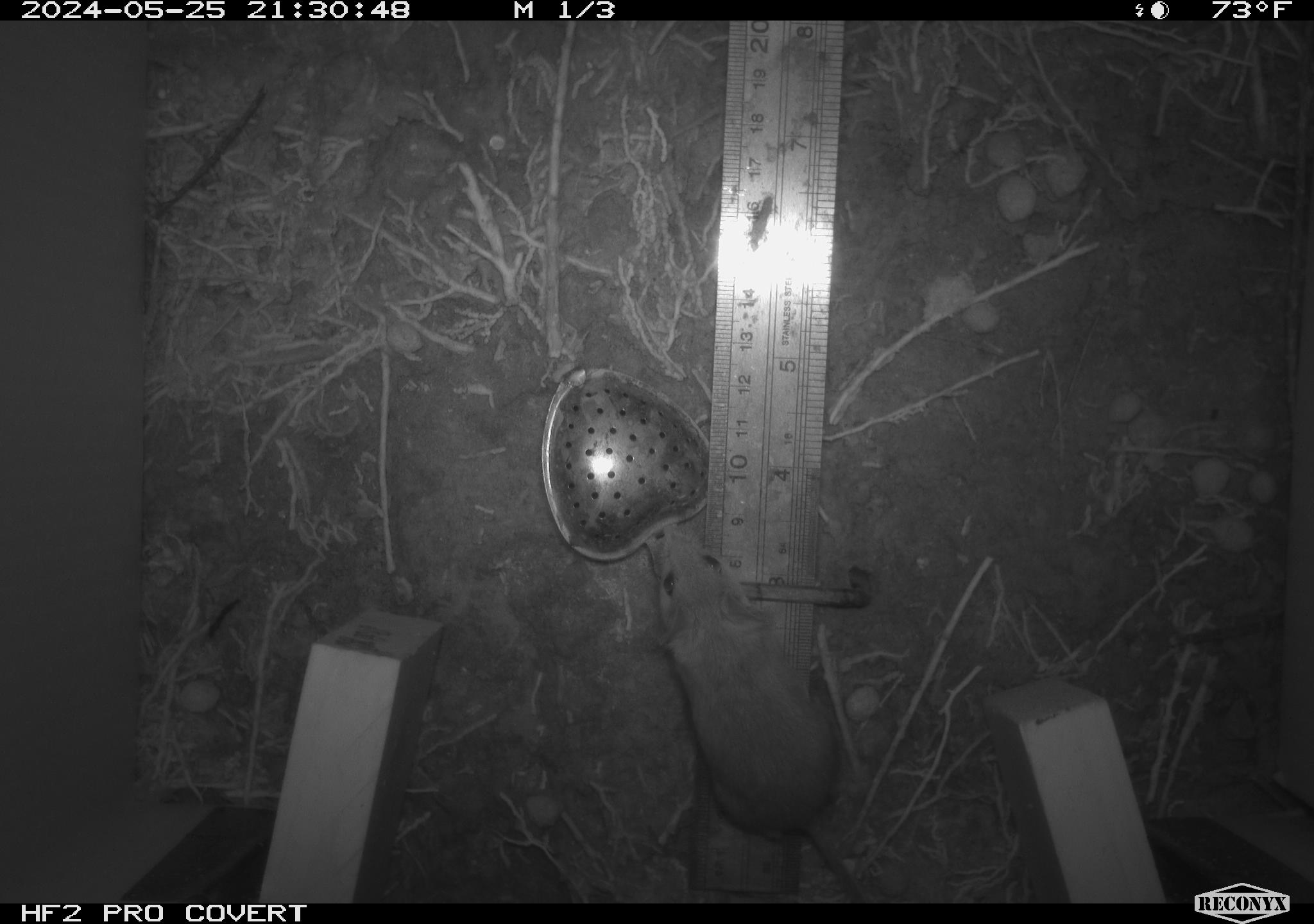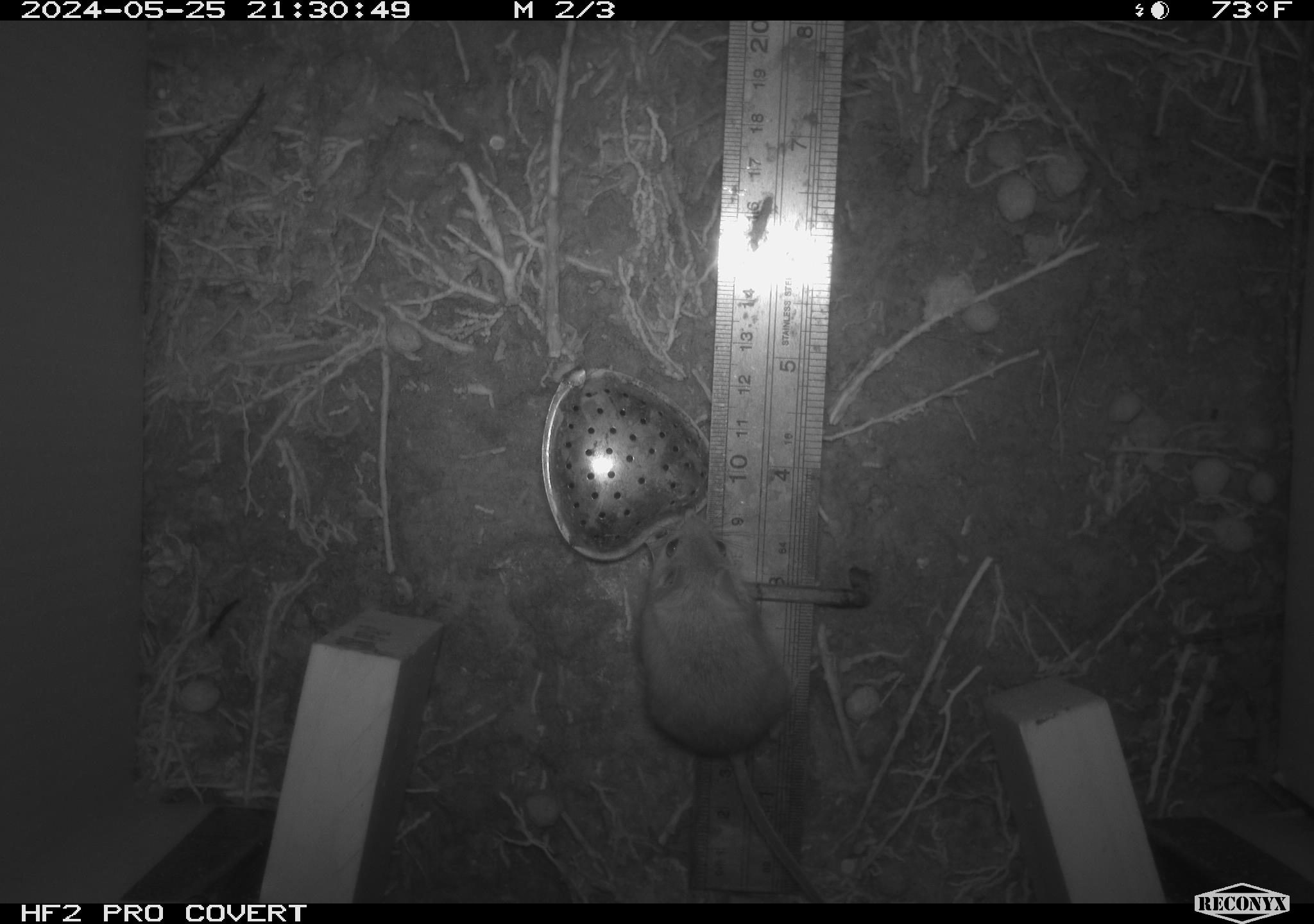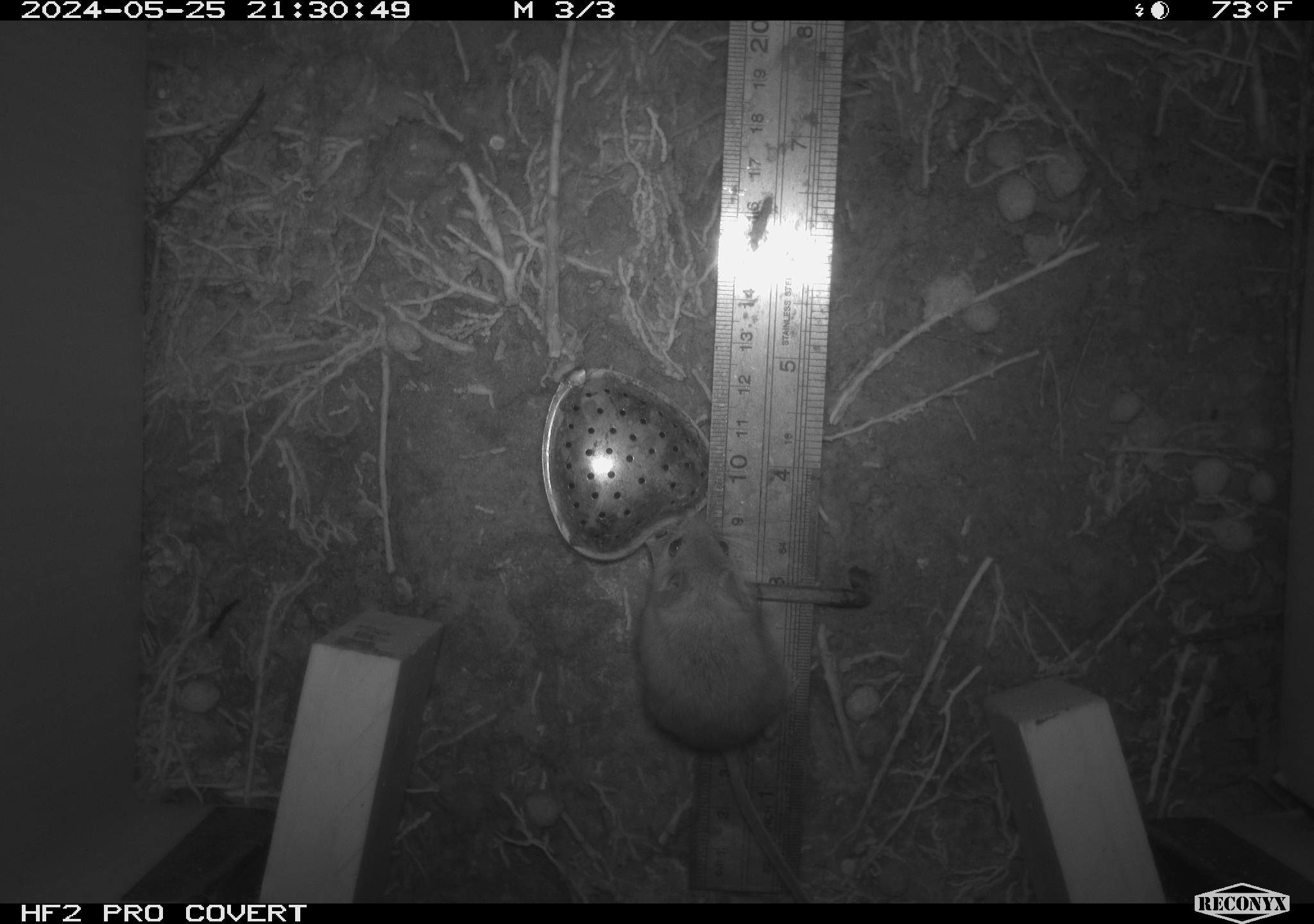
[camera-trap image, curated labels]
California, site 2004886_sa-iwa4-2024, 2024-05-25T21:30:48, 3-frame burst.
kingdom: Animalia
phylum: Chordata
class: Mammalia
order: Rodentia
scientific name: Rodentia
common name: mouse species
Mouse species (Rodentia).